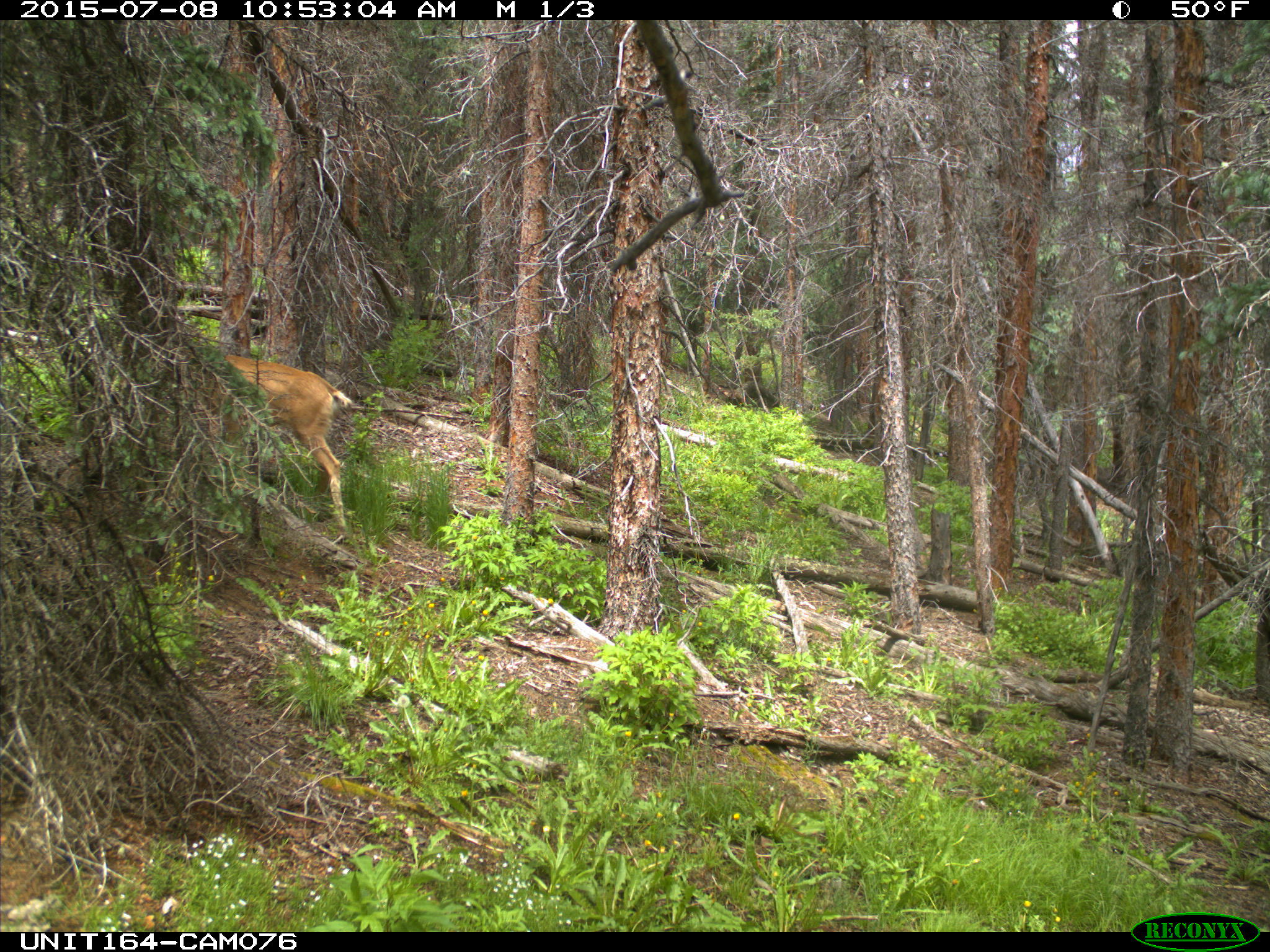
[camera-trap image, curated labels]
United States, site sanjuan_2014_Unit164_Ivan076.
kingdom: Animalia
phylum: Chordata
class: Mammalia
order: Artiodactyla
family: Cervidae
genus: Odocoileus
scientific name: Odocoileus hemionus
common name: mule deer